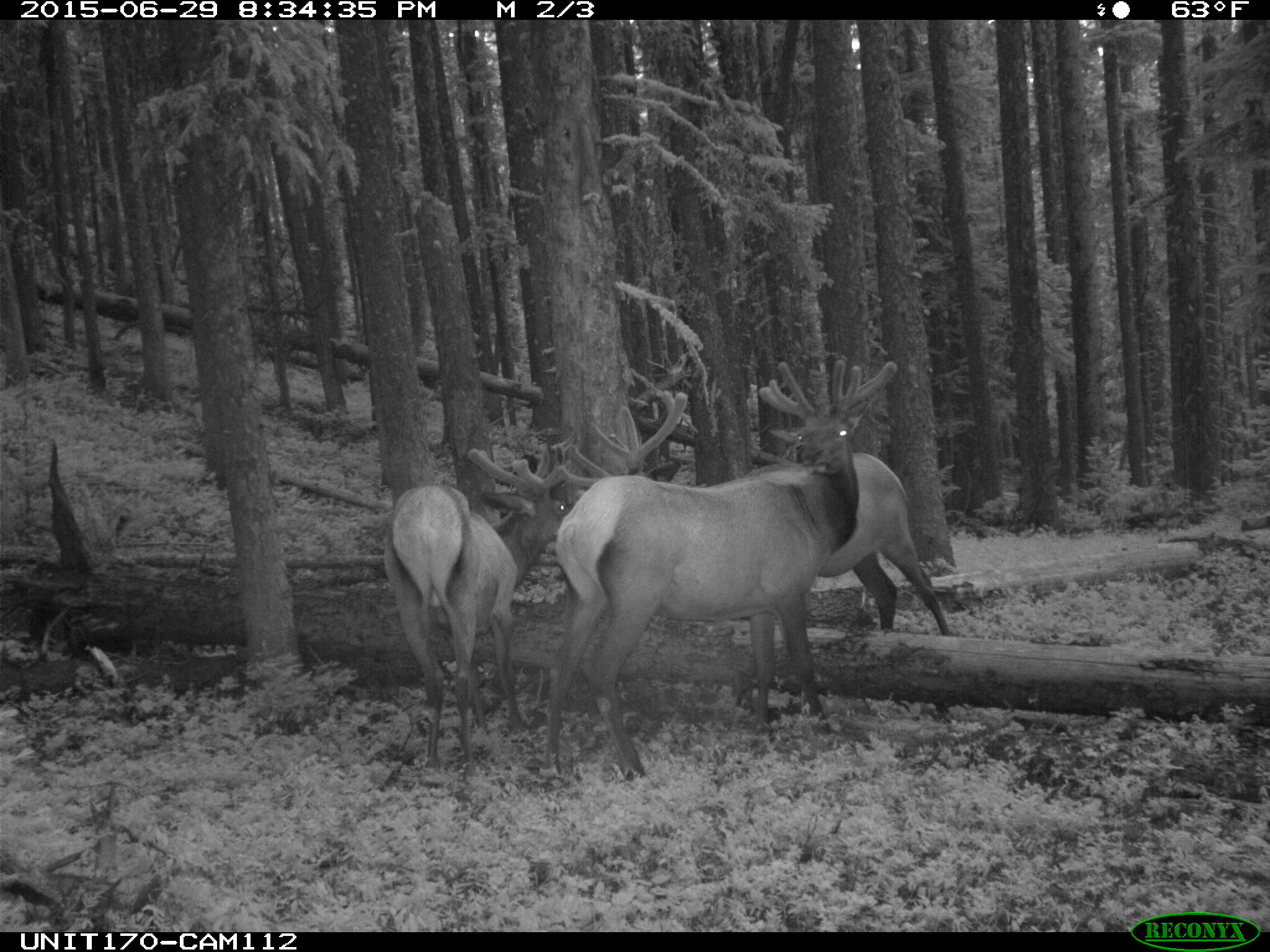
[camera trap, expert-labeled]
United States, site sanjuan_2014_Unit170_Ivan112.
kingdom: Animalia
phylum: Chordata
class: Mammalia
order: Artiodactyla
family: Cervidae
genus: Cervus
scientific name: Cervus elaphus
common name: red deer